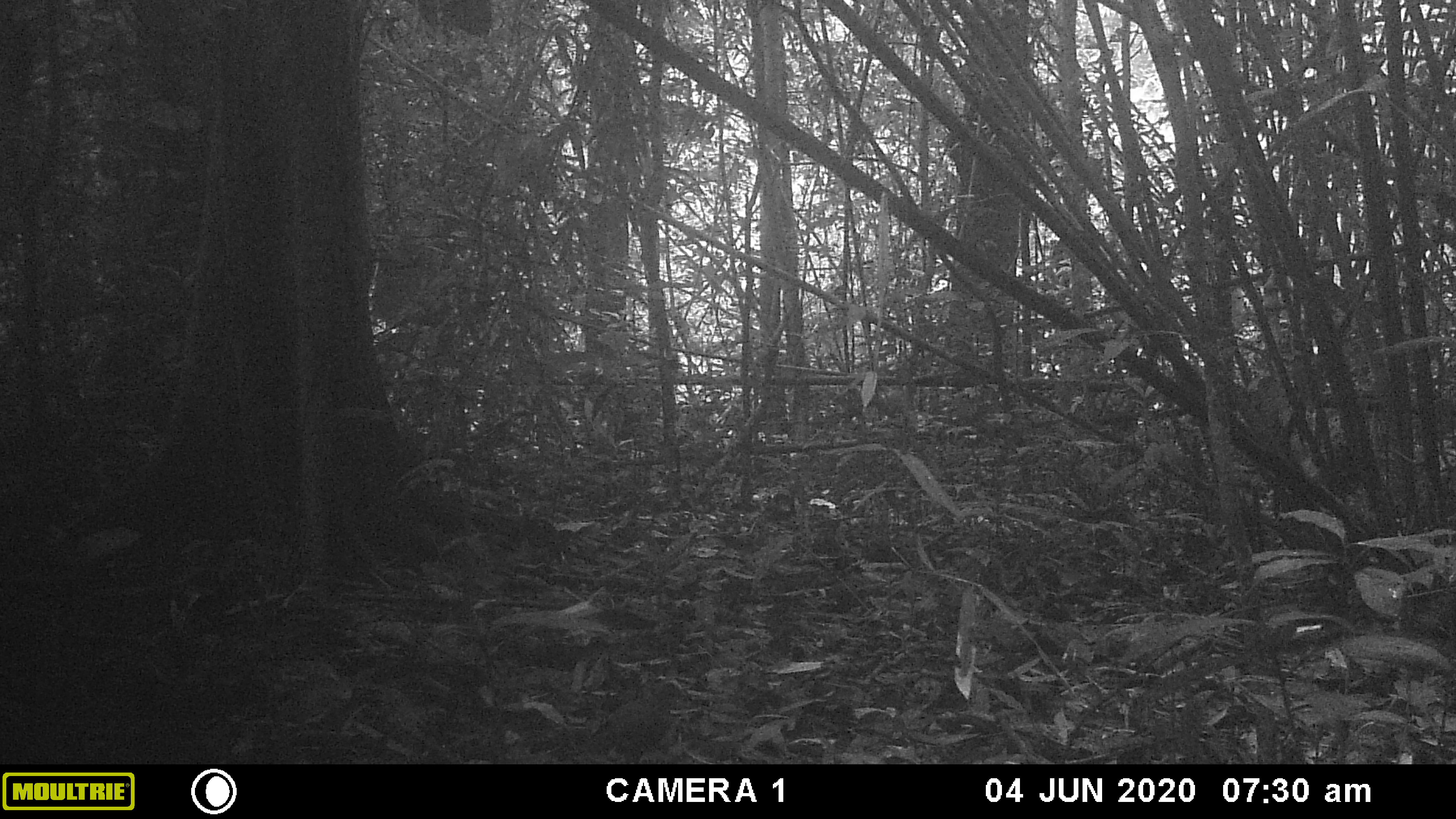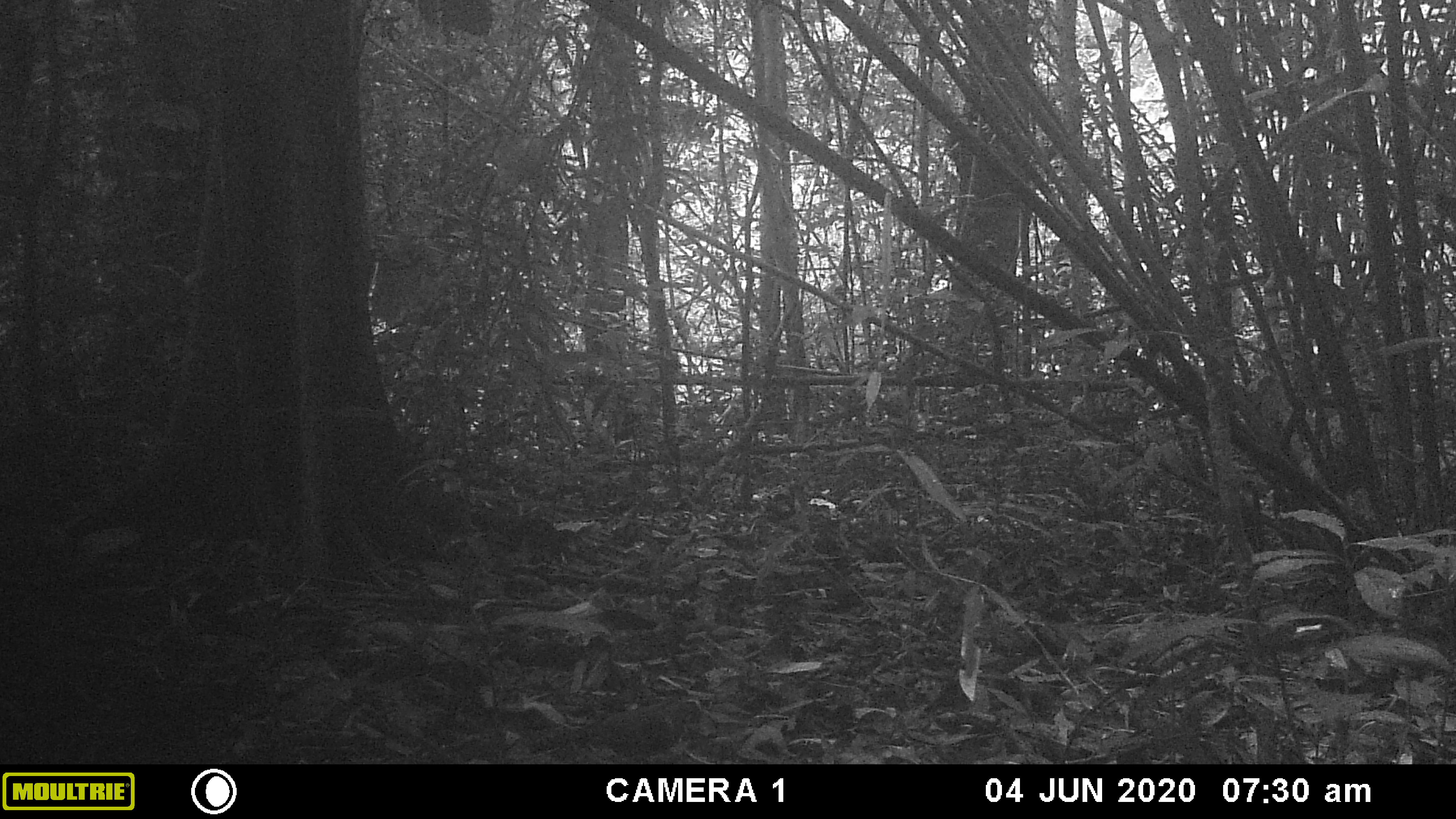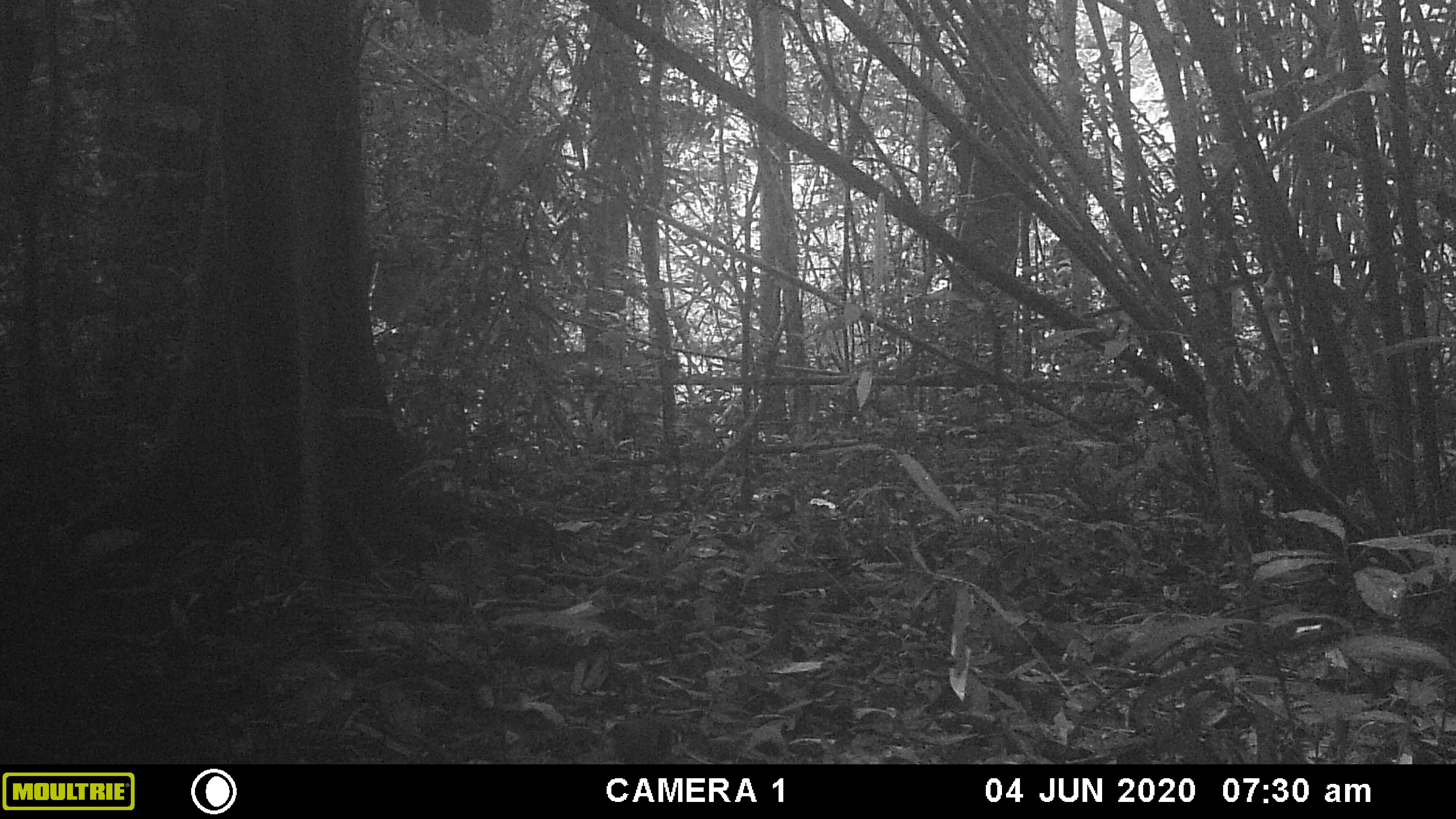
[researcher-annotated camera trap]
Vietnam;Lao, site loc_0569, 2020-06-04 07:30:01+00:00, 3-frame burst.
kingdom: Animalia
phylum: Chordata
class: Aves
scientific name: Aves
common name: bird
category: unidentified bird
Unidentified bird (bird) (Aves). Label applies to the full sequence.